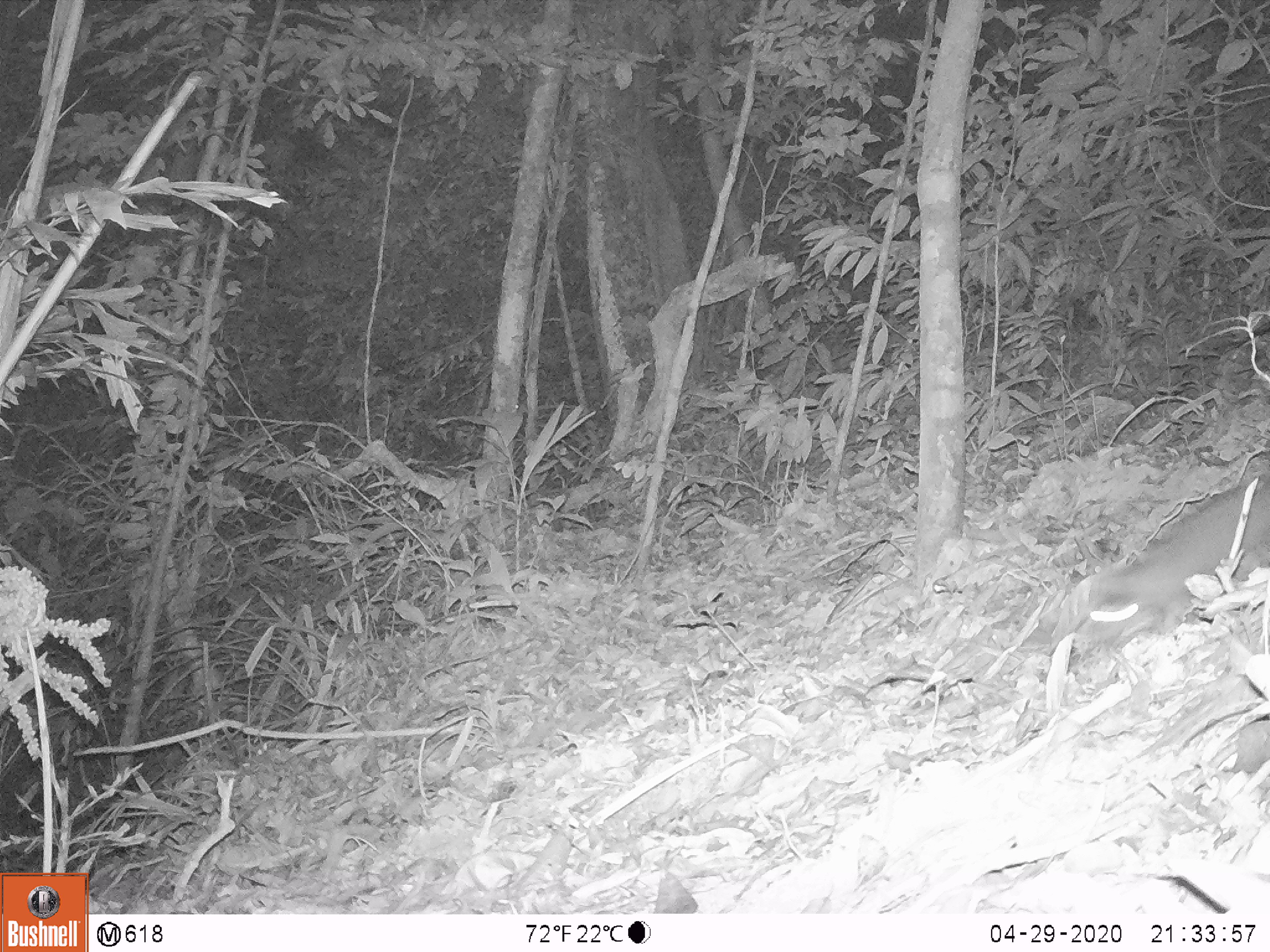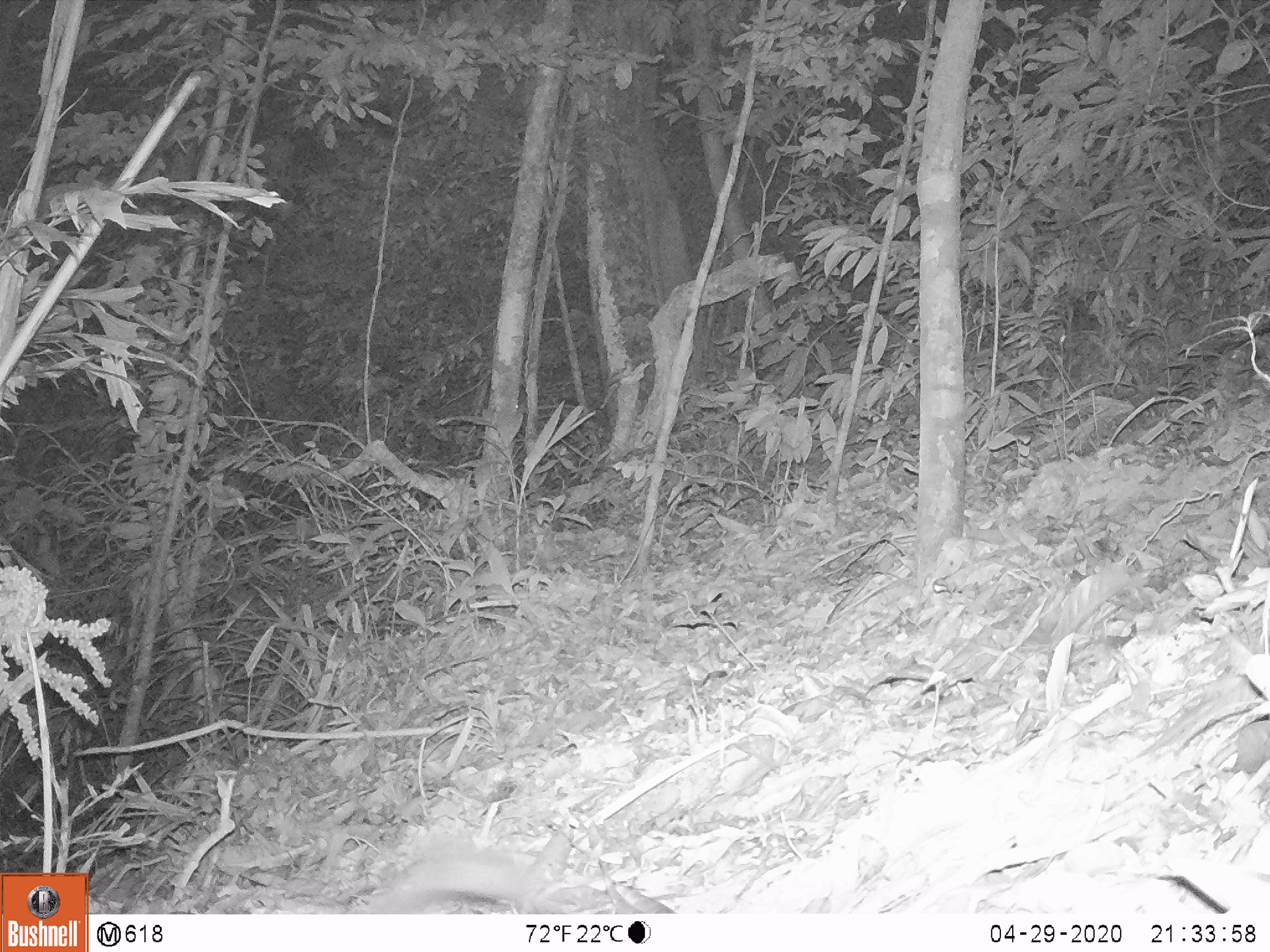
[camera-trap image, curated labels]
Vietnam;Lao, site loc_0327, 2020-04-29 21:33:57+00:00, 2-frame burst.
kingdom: Animalia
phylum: Chordata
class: Mammalia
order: Carnivora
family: Mustelidae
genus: Melogale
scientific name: Melogale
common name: ferret badger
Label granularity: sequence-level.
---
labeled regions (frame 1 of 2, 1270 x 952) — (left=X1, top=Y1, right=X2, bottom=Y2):
ferret badger: (left=1078, top=477, right=1270, bottom=653)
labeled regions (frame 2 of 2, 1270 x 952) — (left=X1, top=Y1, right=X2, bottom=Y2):
ferret badger: (left=353, top=841, right=529, bottom=915)